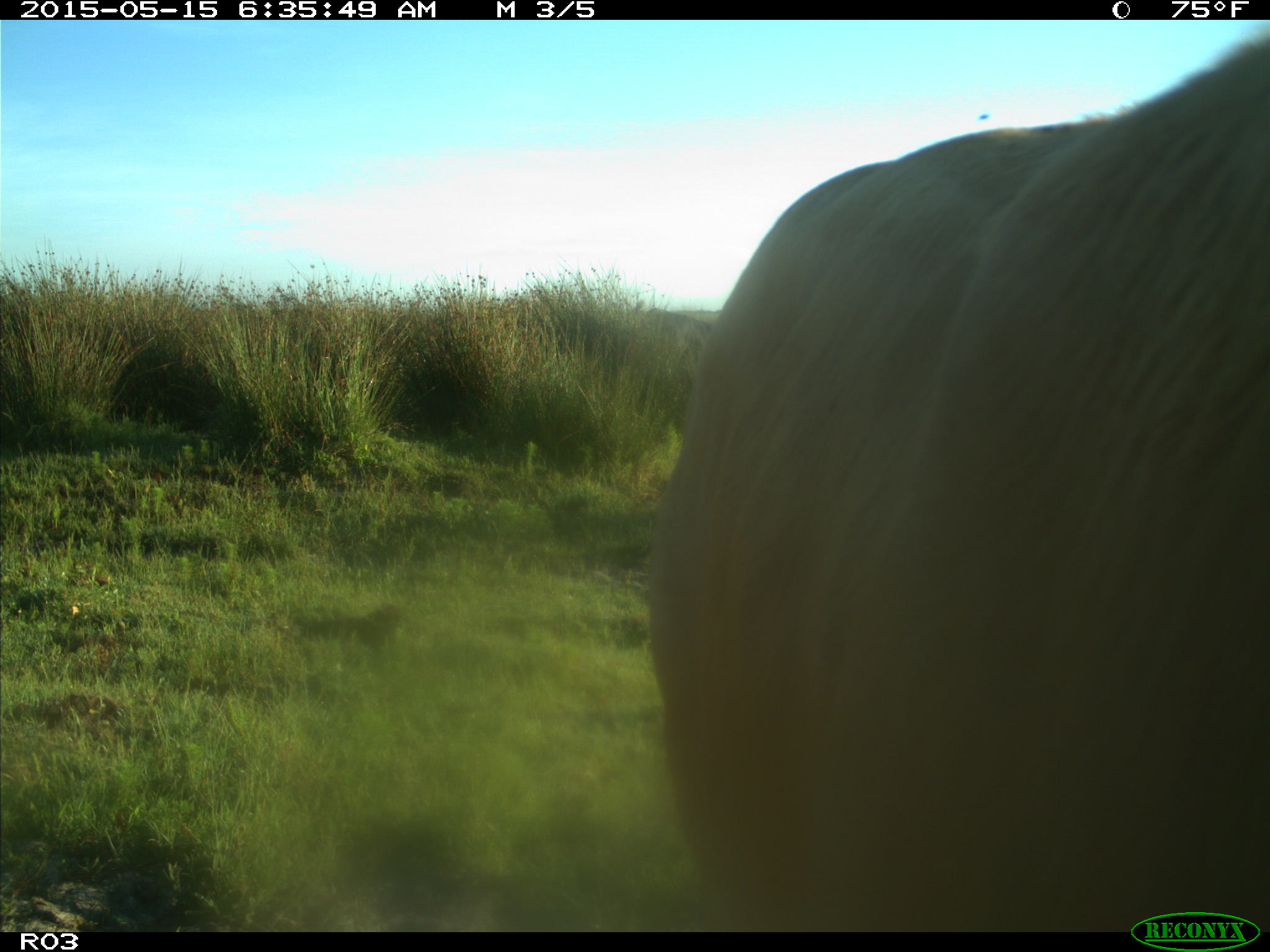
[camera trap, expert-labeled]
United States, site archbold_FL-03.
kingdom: Animalia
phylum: Chordata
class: Mammalia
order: Artiodactyla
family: Bovidae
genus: Bos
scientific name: Bos taurus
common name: domestic cow